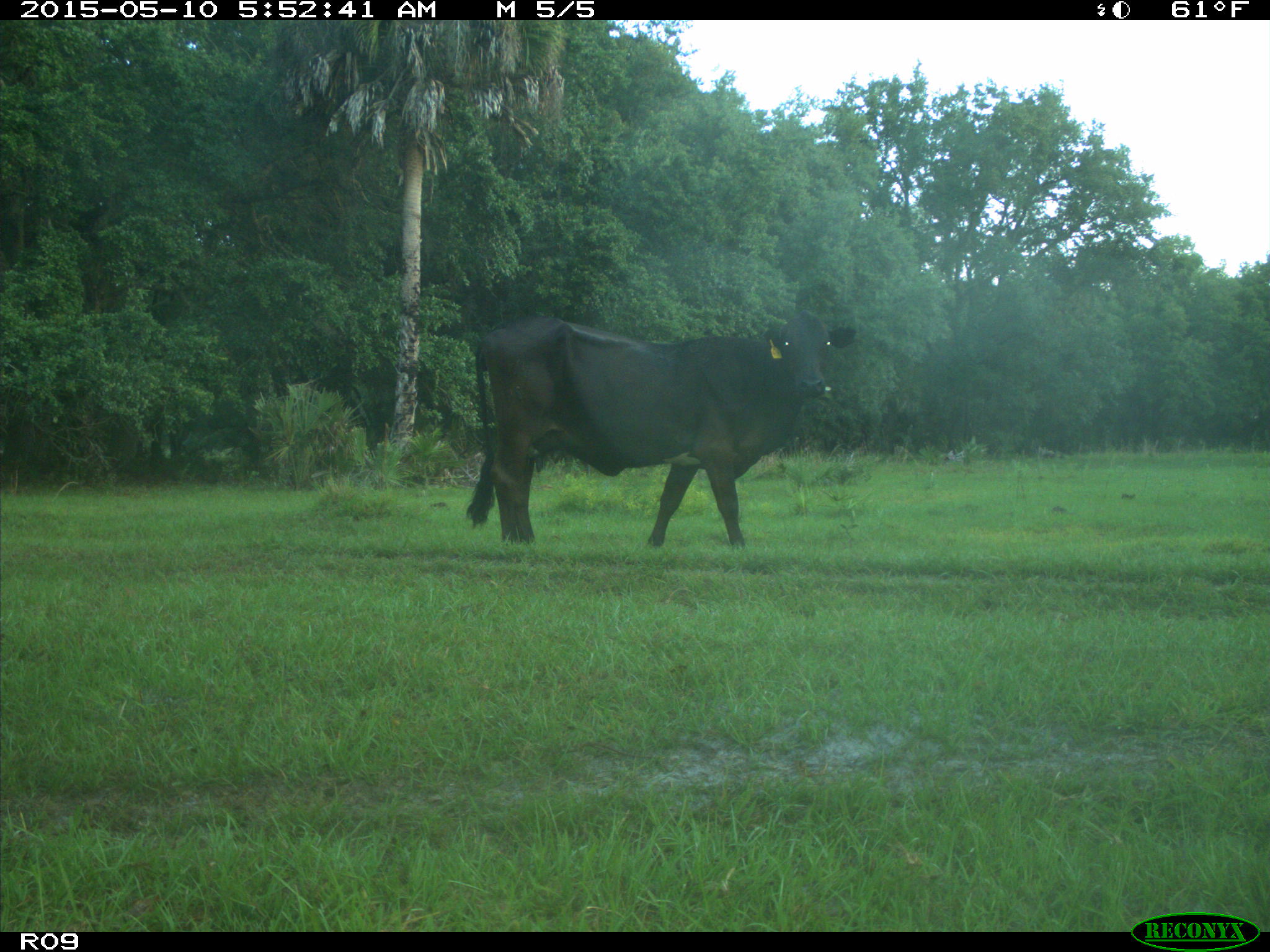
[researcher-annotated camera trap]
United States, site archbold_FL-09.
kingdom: Animalia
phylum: Chordata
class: Mammalia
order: Artiodactyla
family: Bovidae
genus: Bos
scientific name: Bos taurus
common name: domestic cow